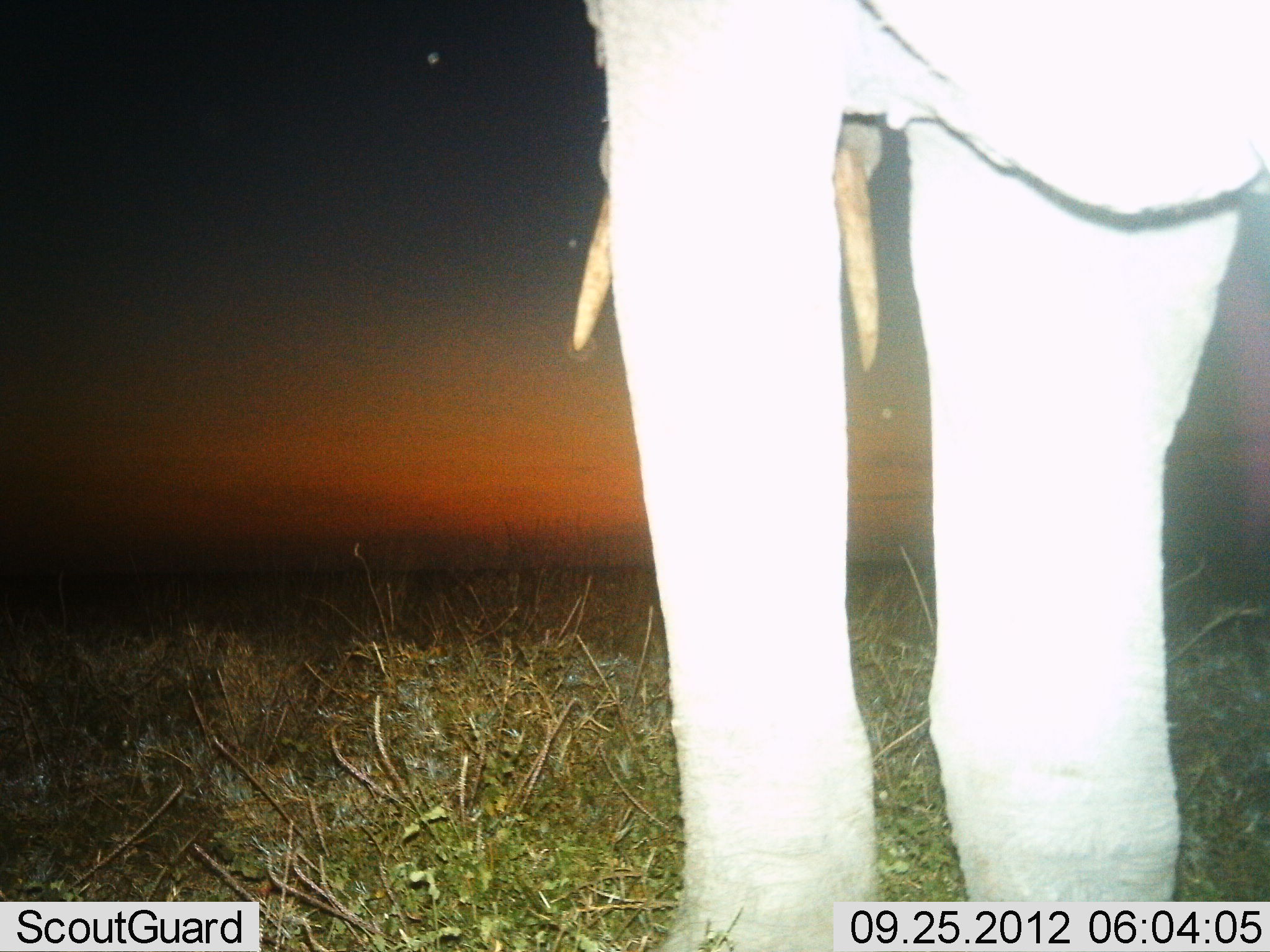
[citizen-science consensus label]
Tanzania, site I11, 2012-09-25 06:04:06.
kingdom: Animalia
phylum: Chordata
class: Mammalia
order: Proboscidea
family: Elephantidae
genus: Loxodonta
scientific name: Loxodonta africana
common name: african bush elephant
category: elephant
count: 1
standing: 100%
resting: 0%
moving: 0%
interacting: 0%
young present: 0%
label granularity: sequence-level